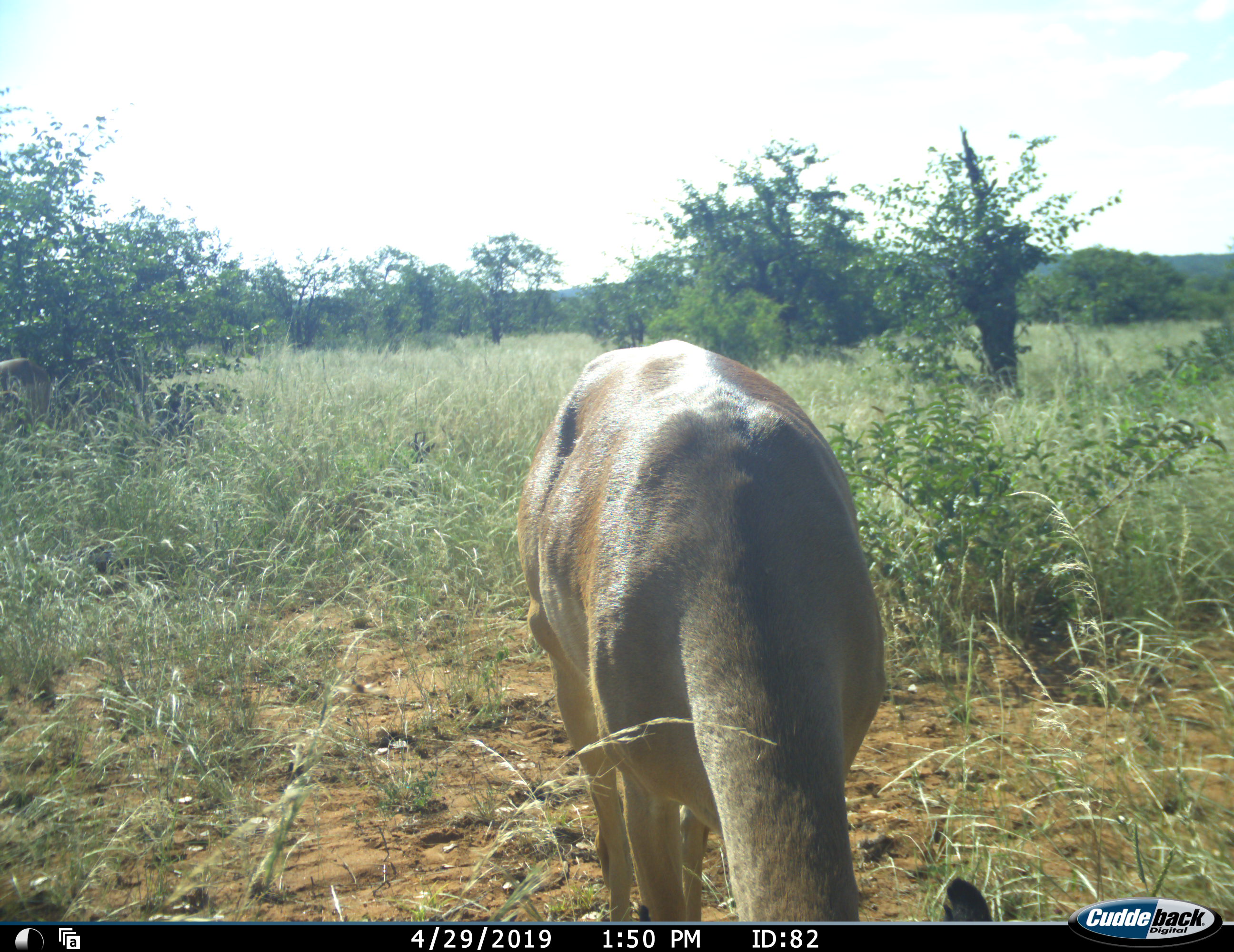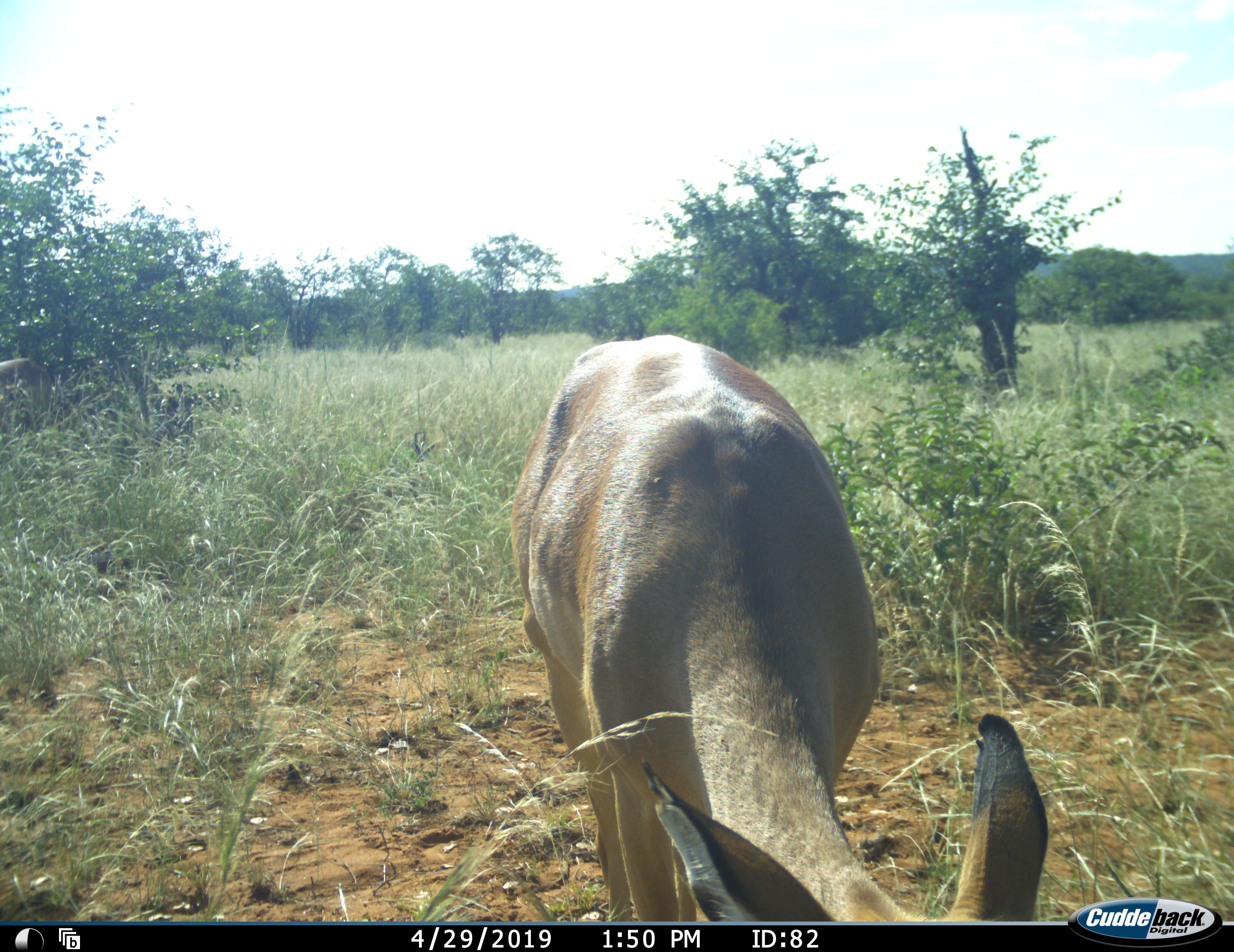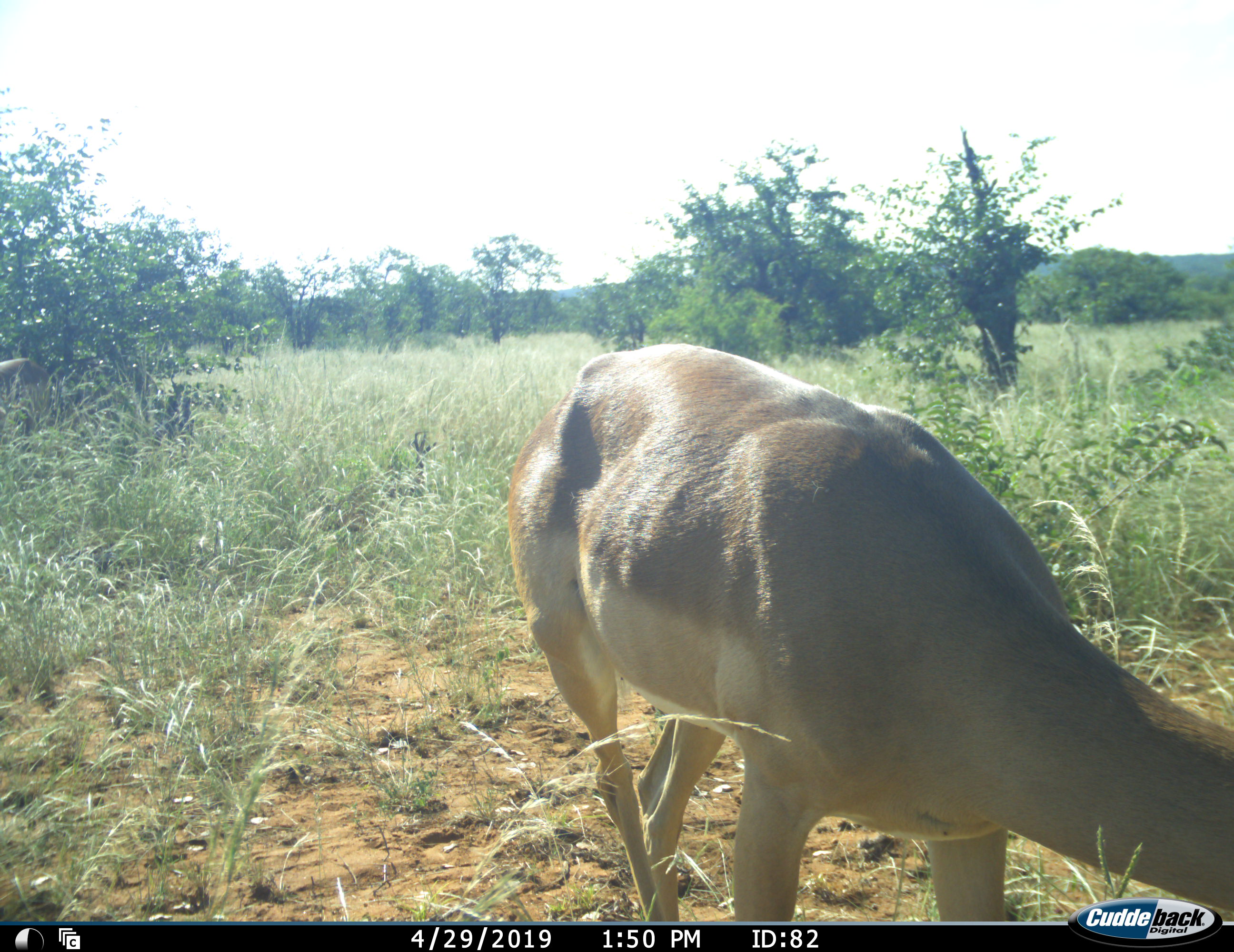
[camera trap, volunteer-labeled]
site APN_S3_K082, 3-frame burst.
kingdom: Animalia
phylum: Chordata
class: Mammalia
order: Artiodactyla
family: Bovidae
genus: Aepyceros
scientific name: Aepyceros melampus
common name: impala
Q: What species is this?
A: Impala (Aepyceros melampus).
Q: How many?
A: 1.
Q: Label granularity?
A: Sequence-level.